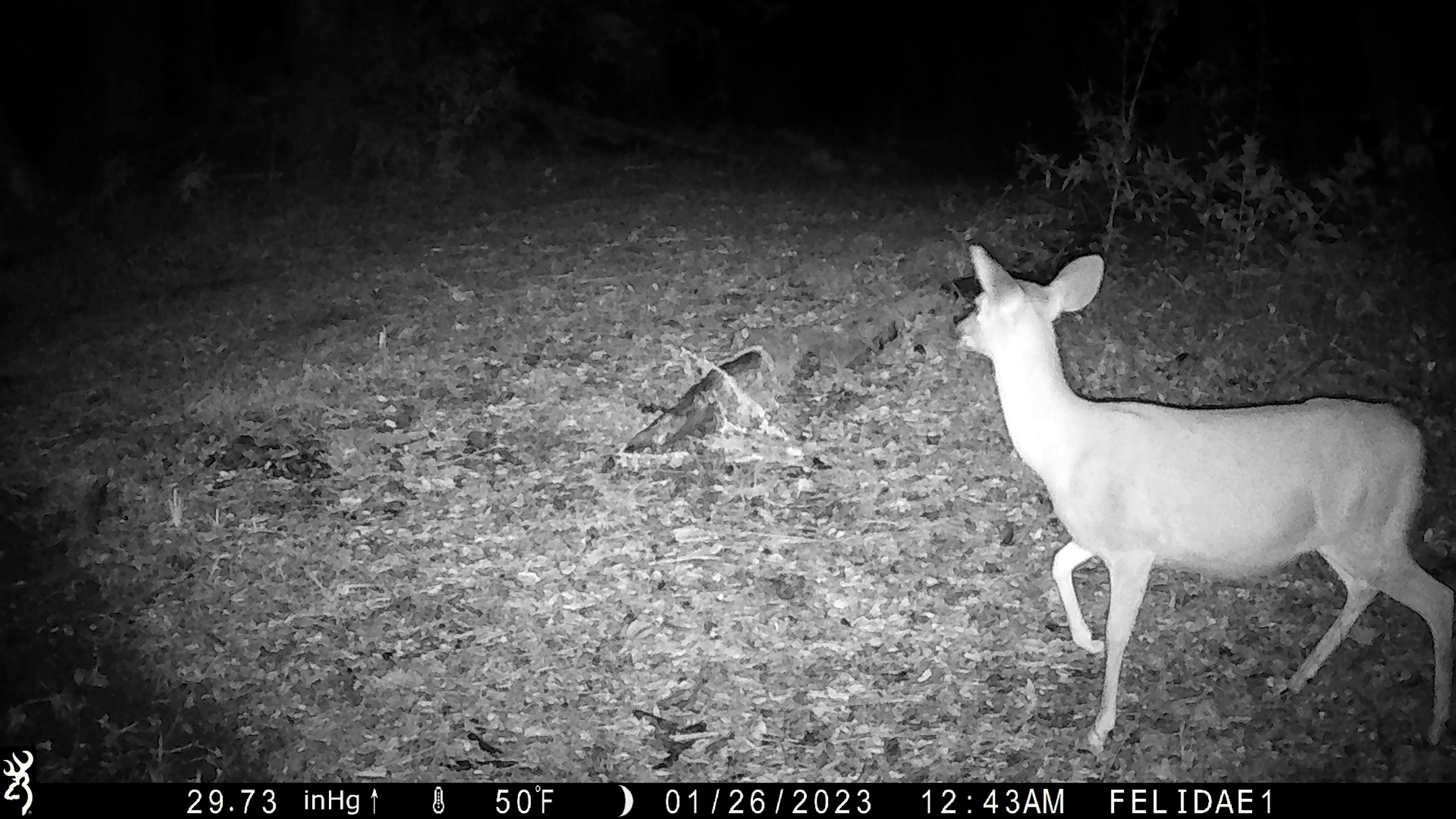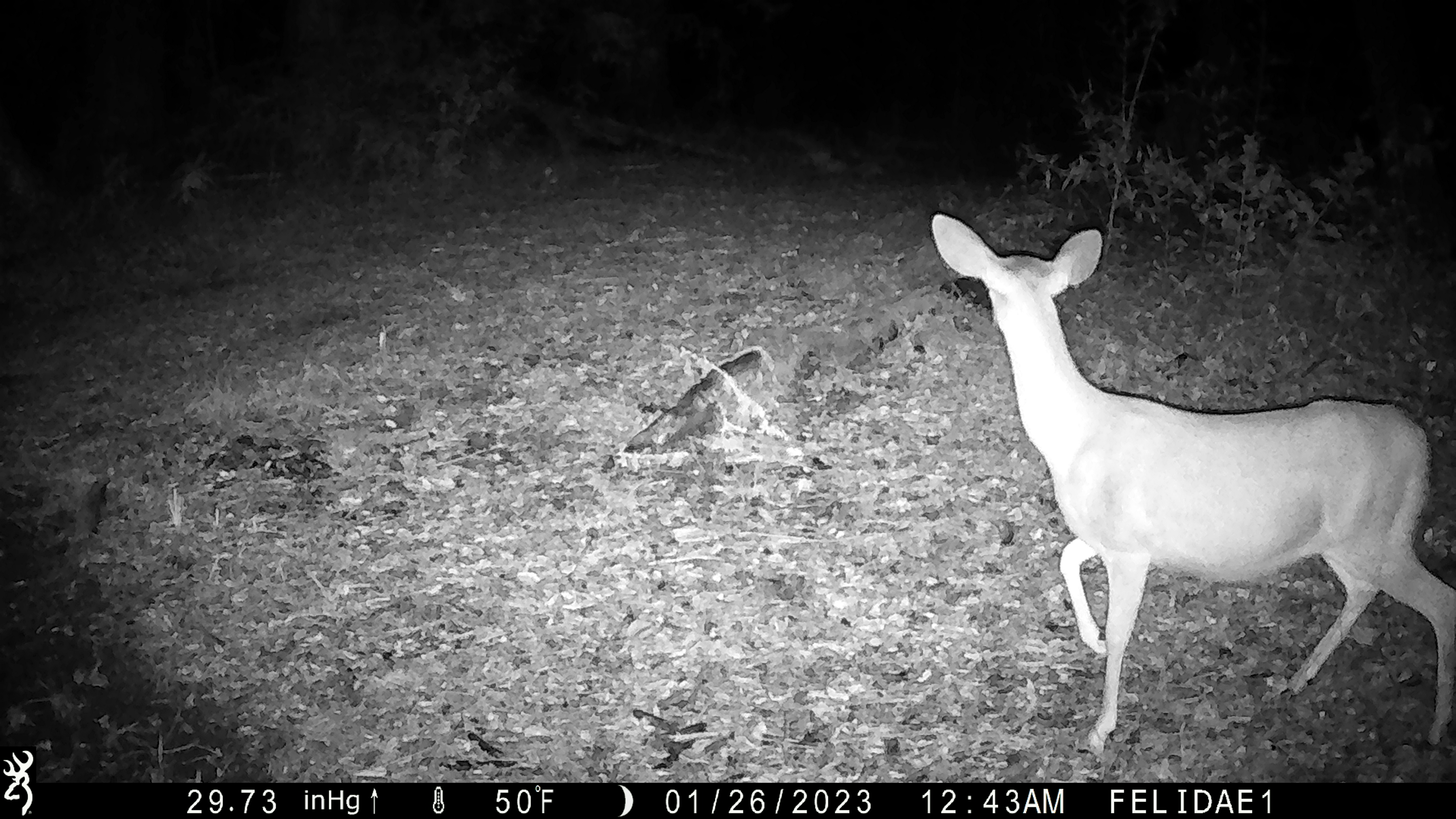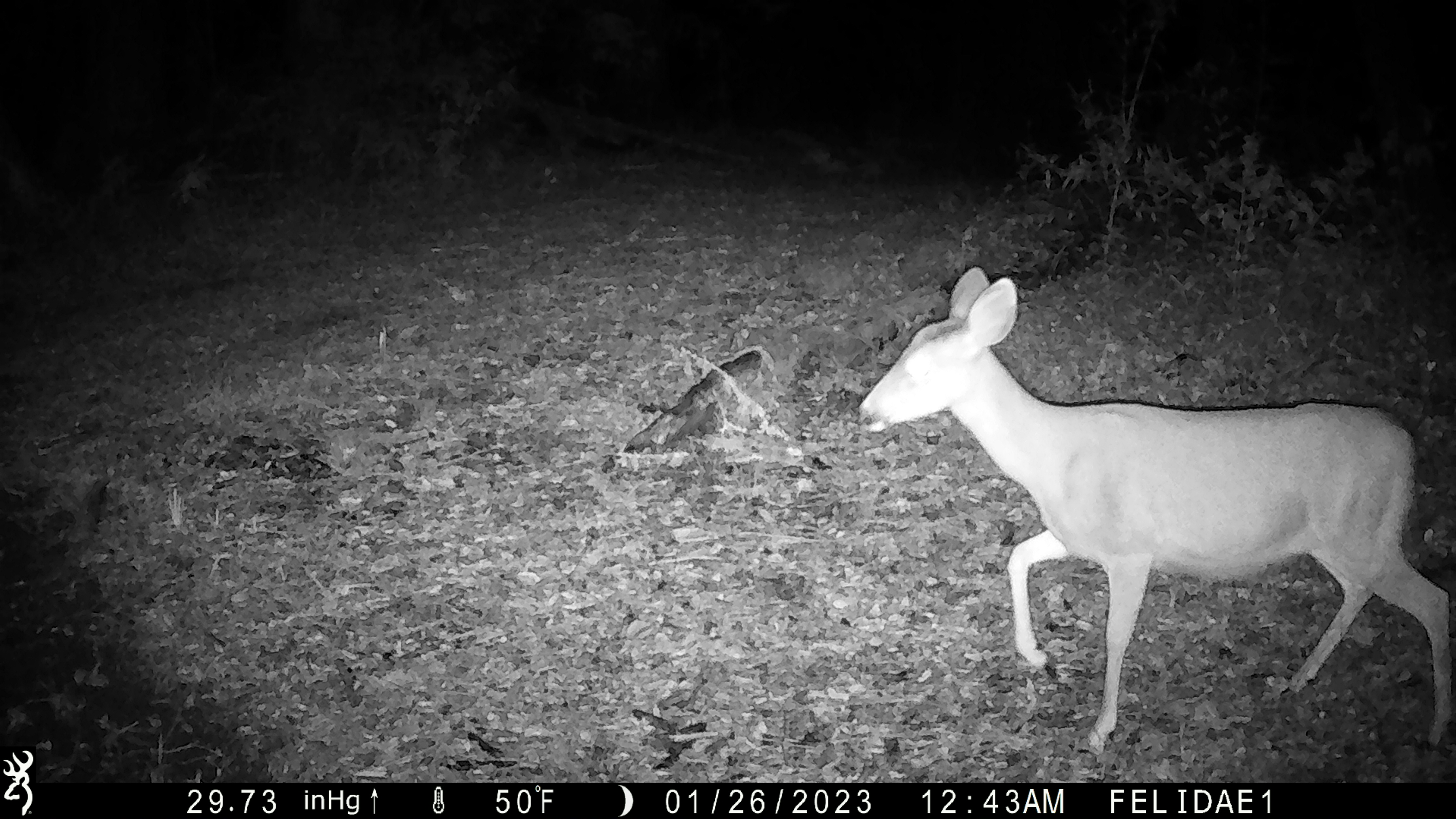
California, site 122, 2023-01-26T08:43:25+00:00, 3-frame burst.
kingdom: Animalia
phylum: Chordata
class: Mammalia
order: Artiodactyla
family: Cervidae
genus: Odocoileus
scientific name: Odocoileus hemionus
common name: mule deer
Mule deer (Odocoileus hemionus).